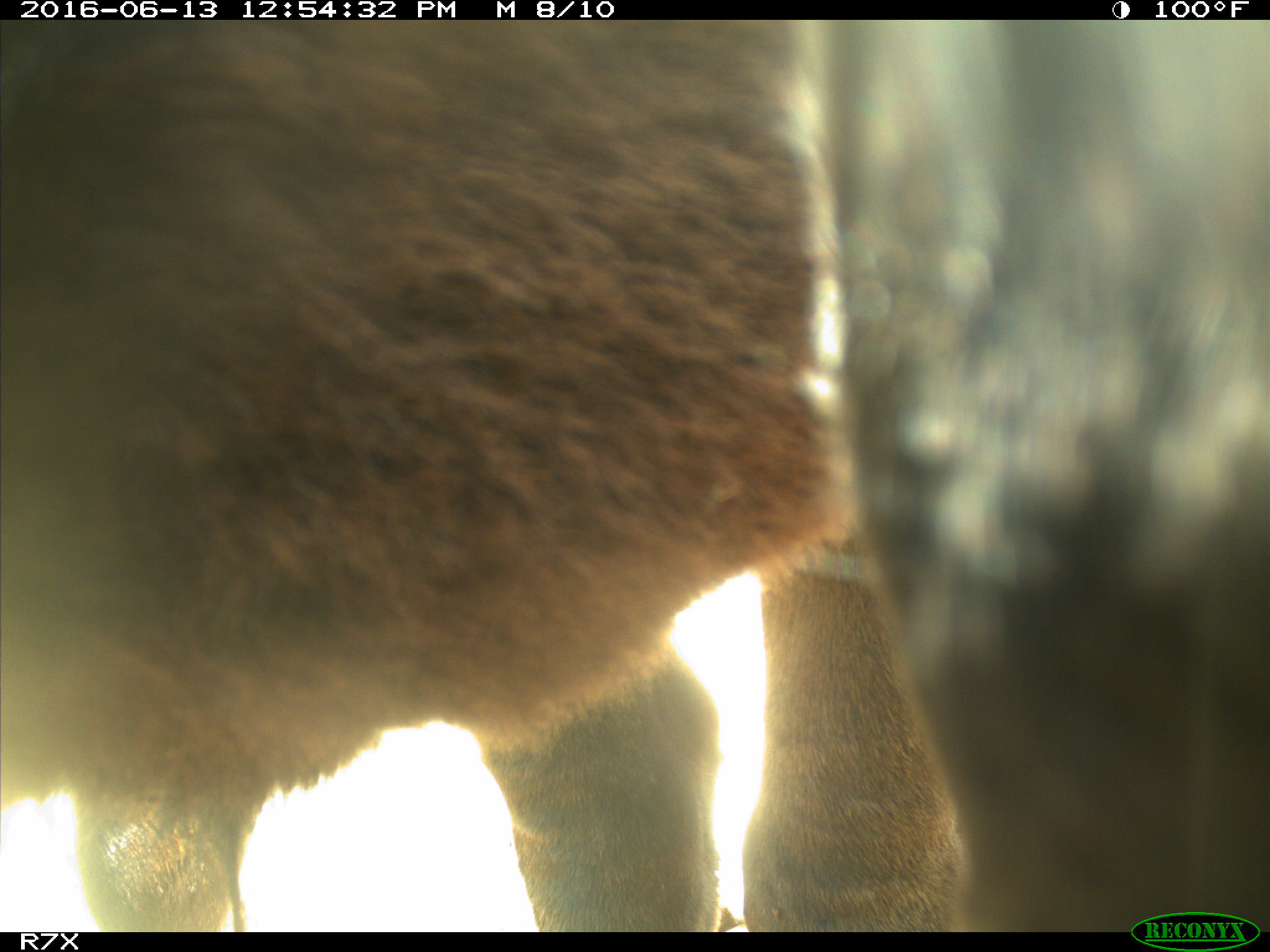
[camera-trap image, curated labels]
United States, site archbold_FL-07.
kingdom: Animalia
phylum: Chordata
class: Mammalia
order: Artiodactyla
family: Bovidae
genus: Bos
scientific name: Bos taurus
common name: domestic cow